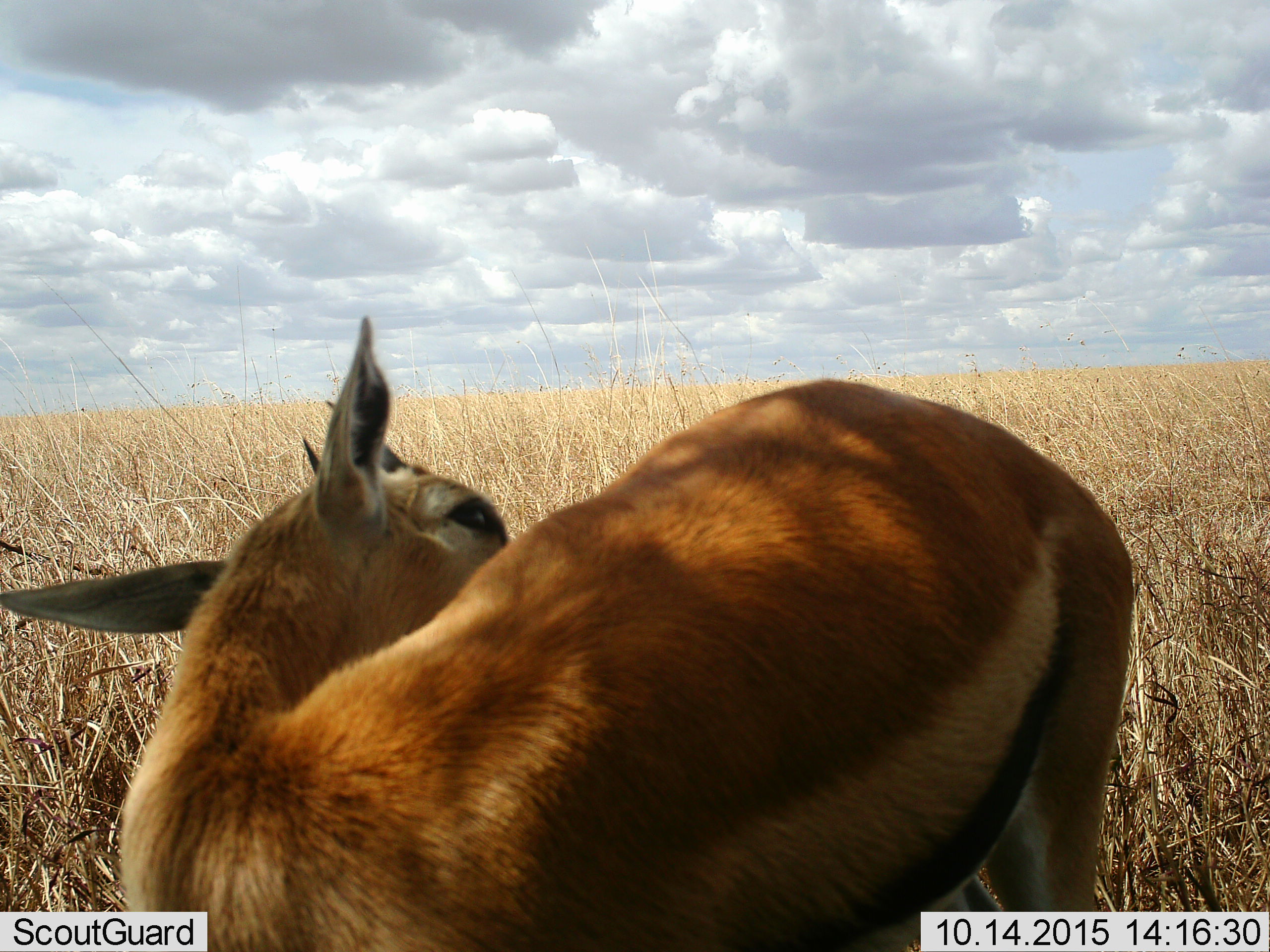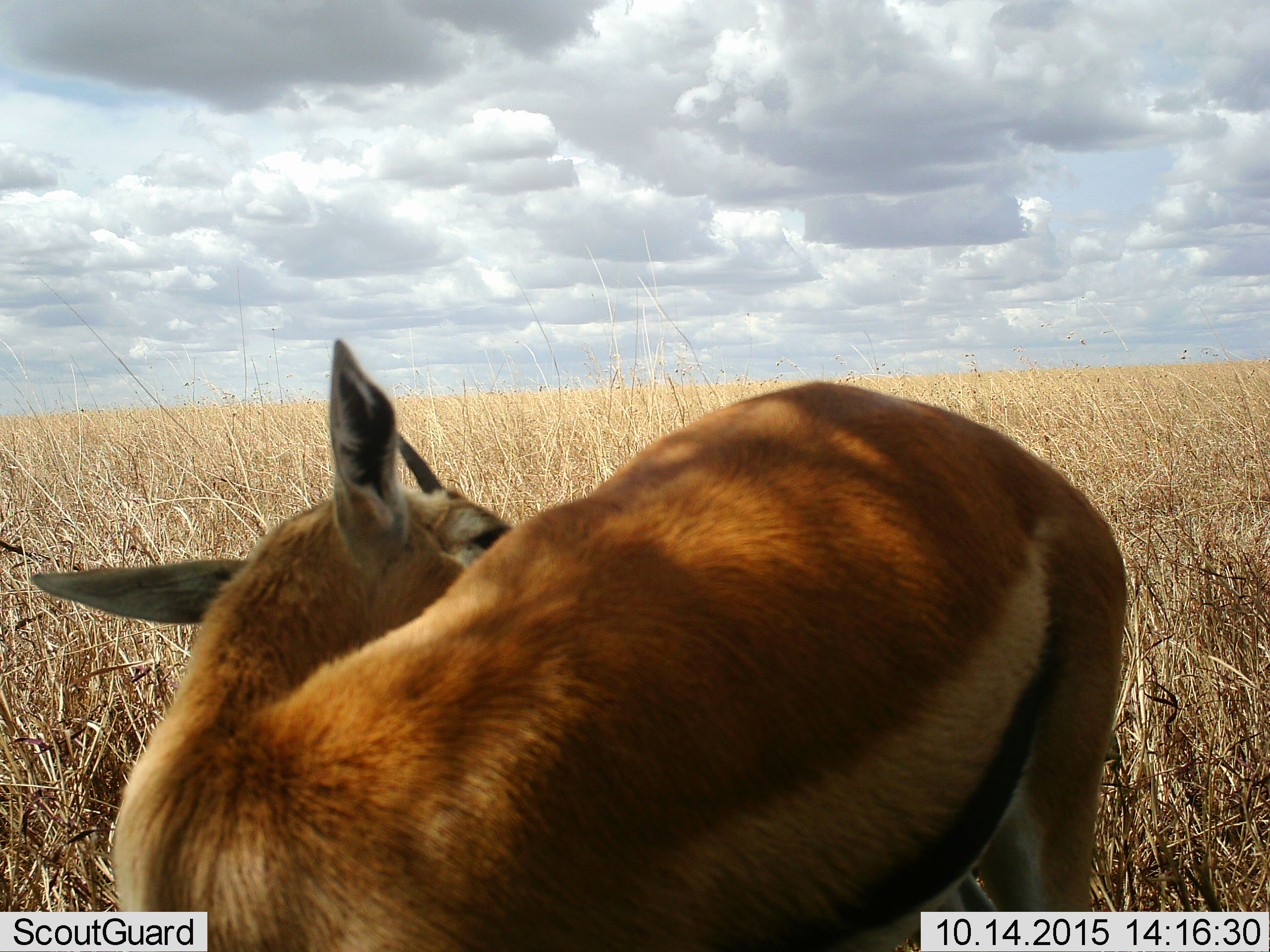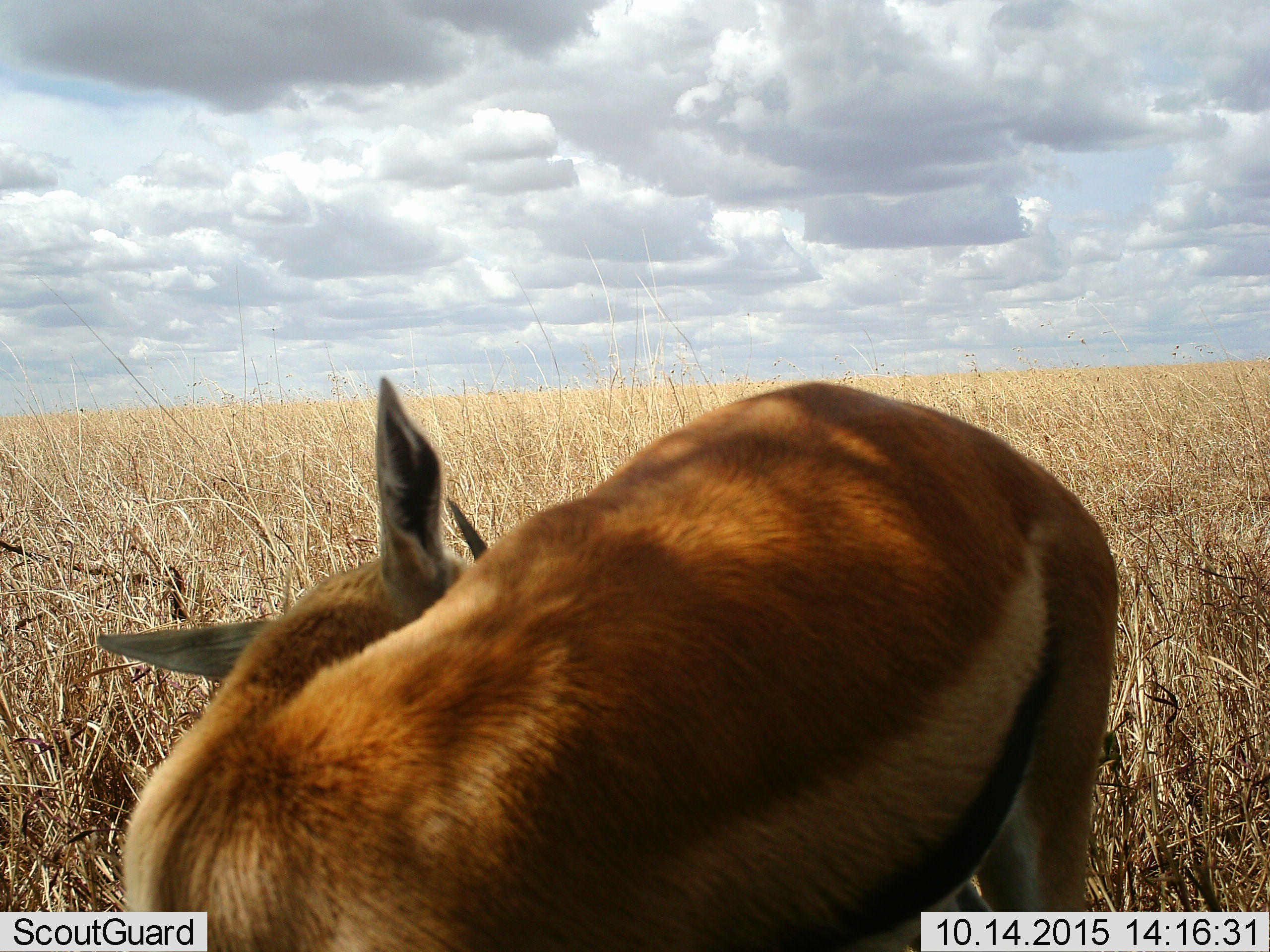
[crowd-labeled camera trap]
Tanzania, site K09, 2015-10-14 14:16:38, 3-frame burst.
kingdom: Animalia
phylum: Chordata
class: Mammalia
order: Artiodactyla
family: Bovidae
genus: Eudorcas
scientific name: Eudorcas thomsonii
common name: thomson's gazelle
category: gazellethomsons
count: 1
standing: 90%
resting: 0%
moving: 0%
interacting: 10%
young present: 0%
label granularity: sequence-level